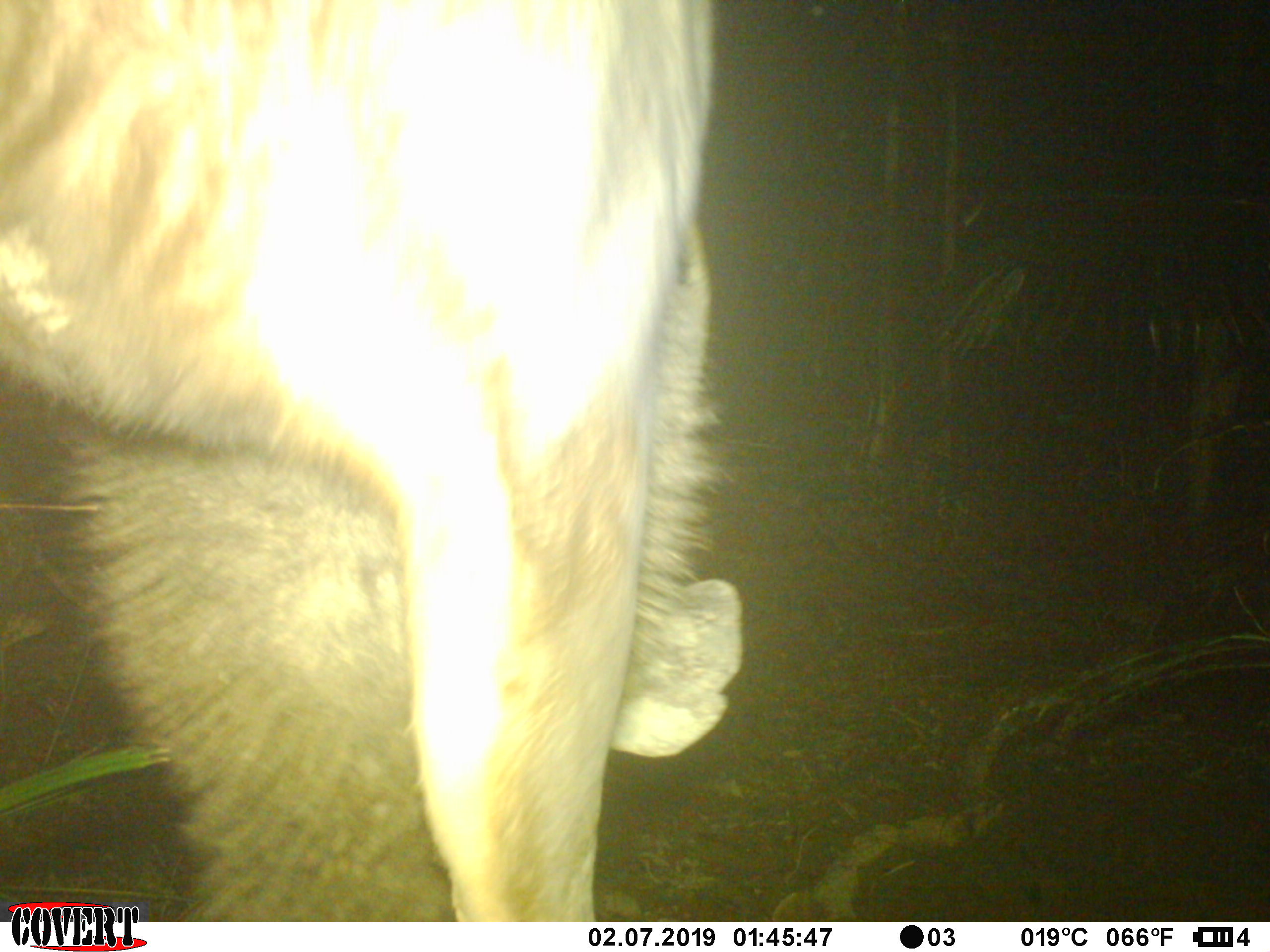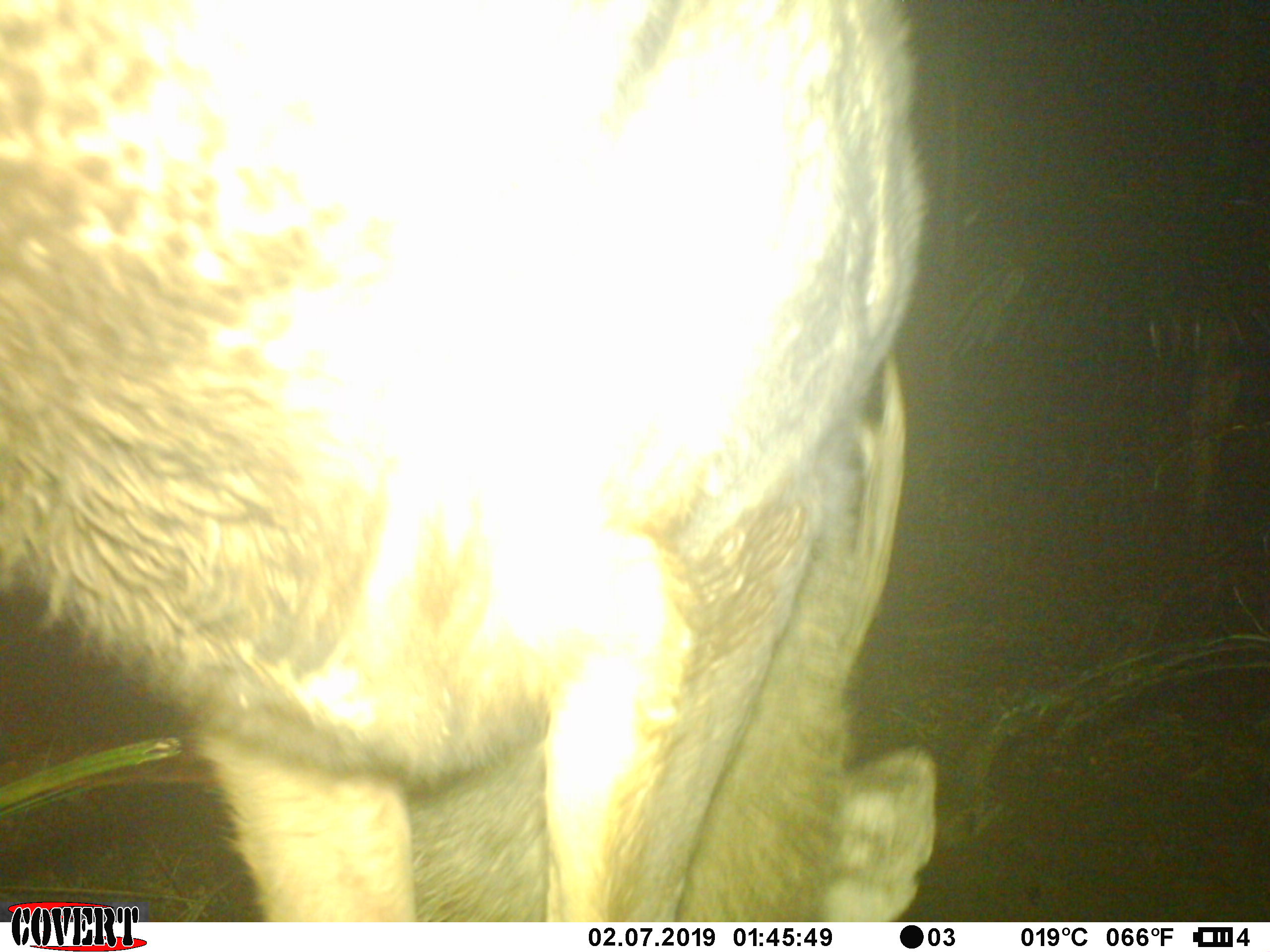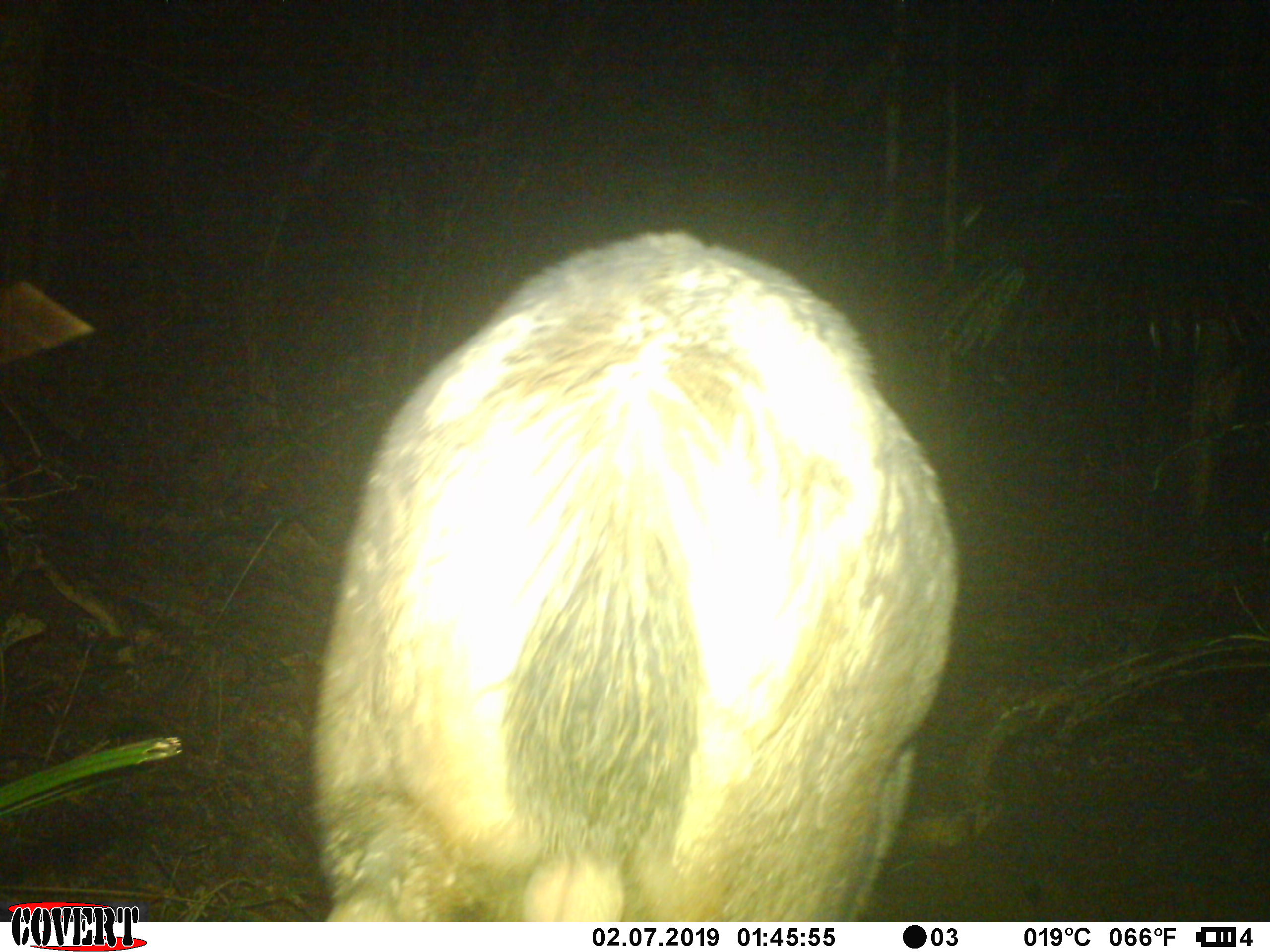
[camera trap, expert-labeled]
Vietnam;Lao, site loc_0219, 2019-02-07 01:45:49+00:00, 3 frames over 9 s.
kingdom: Animalia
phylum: Chordata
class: Mammalia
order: Artiodactyla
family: Cervidae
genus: Rusa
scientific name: Rusa unicolor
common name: sambar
Sambar (Rusa unicolor). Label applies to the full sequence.